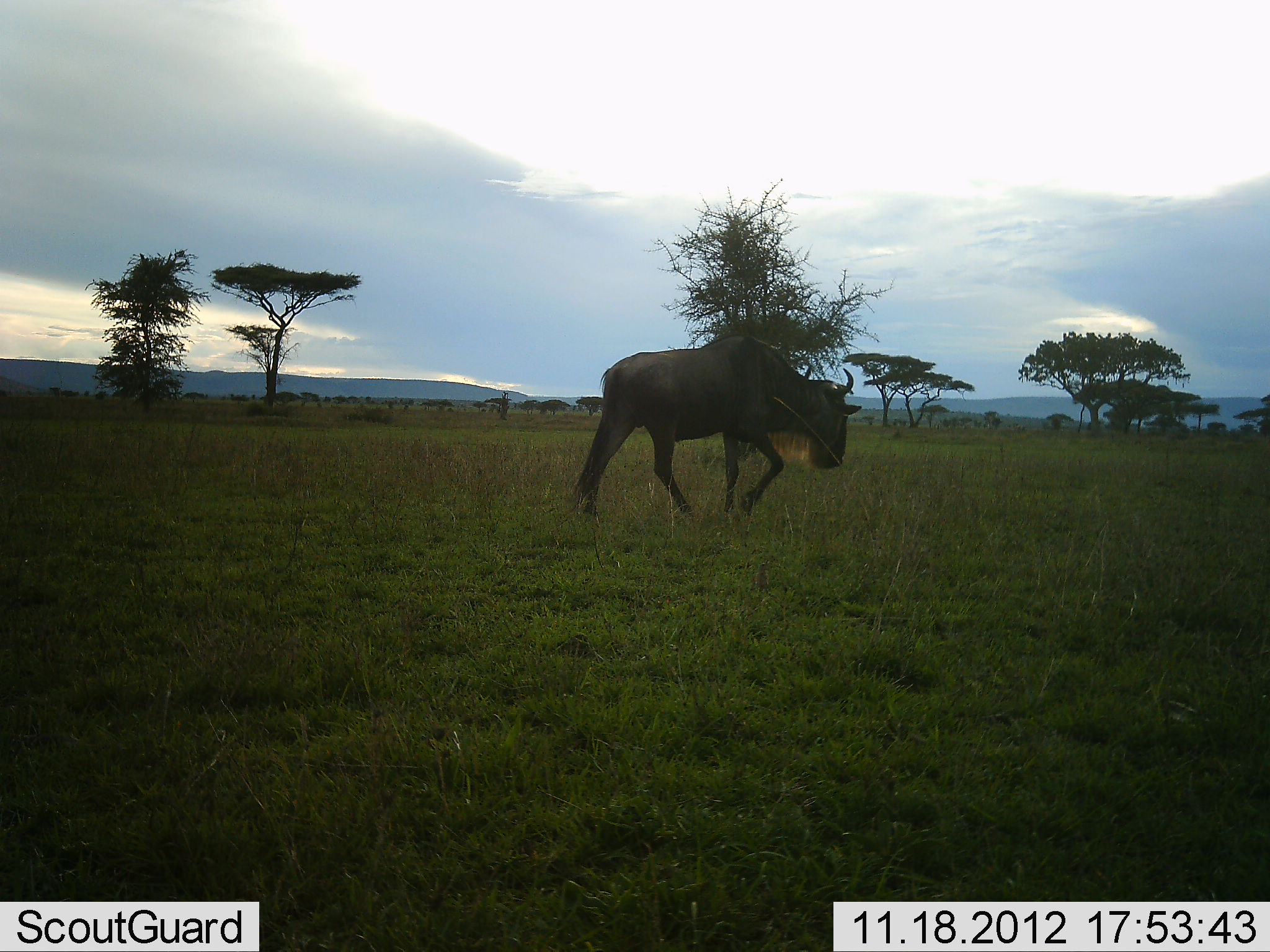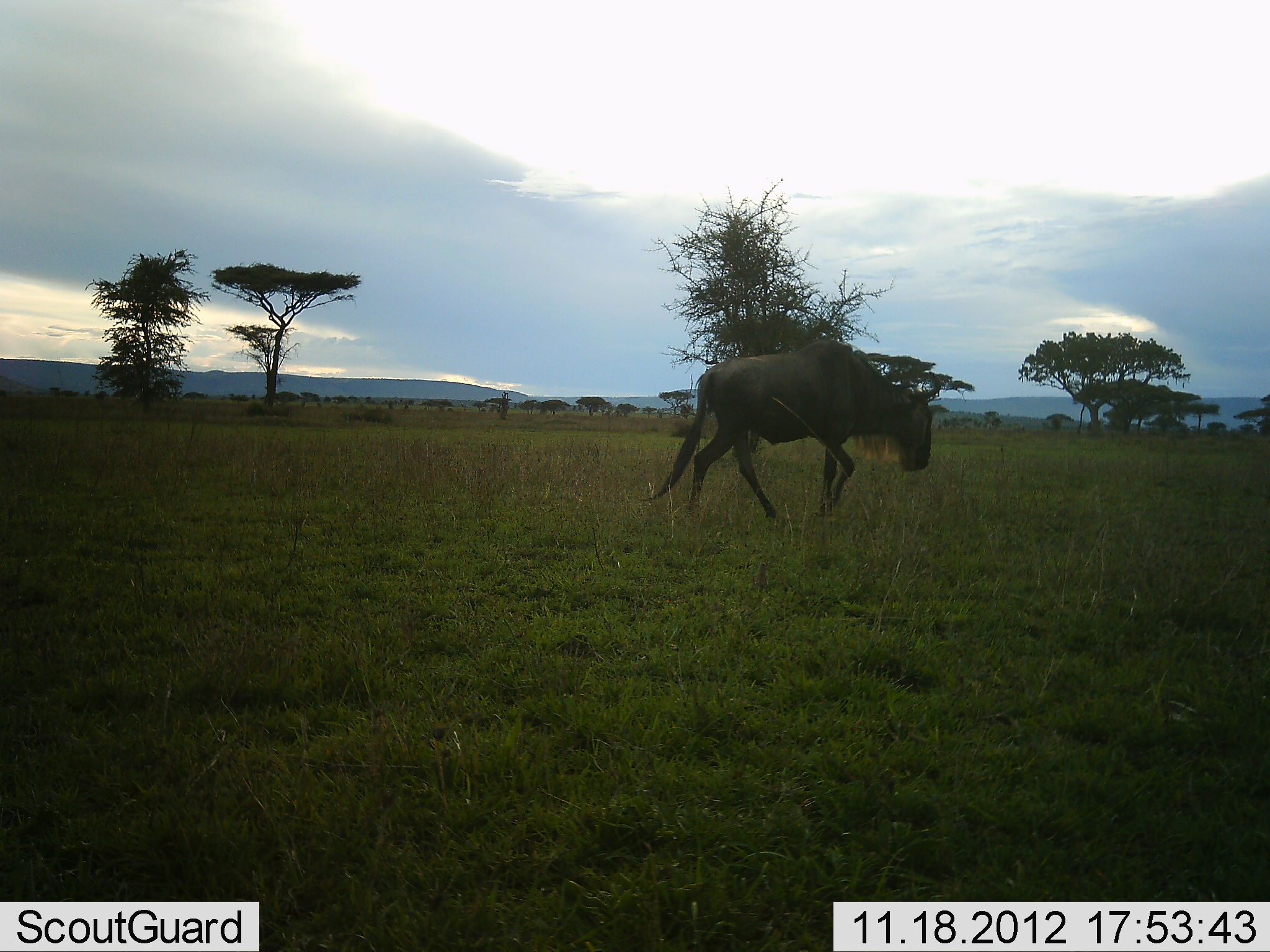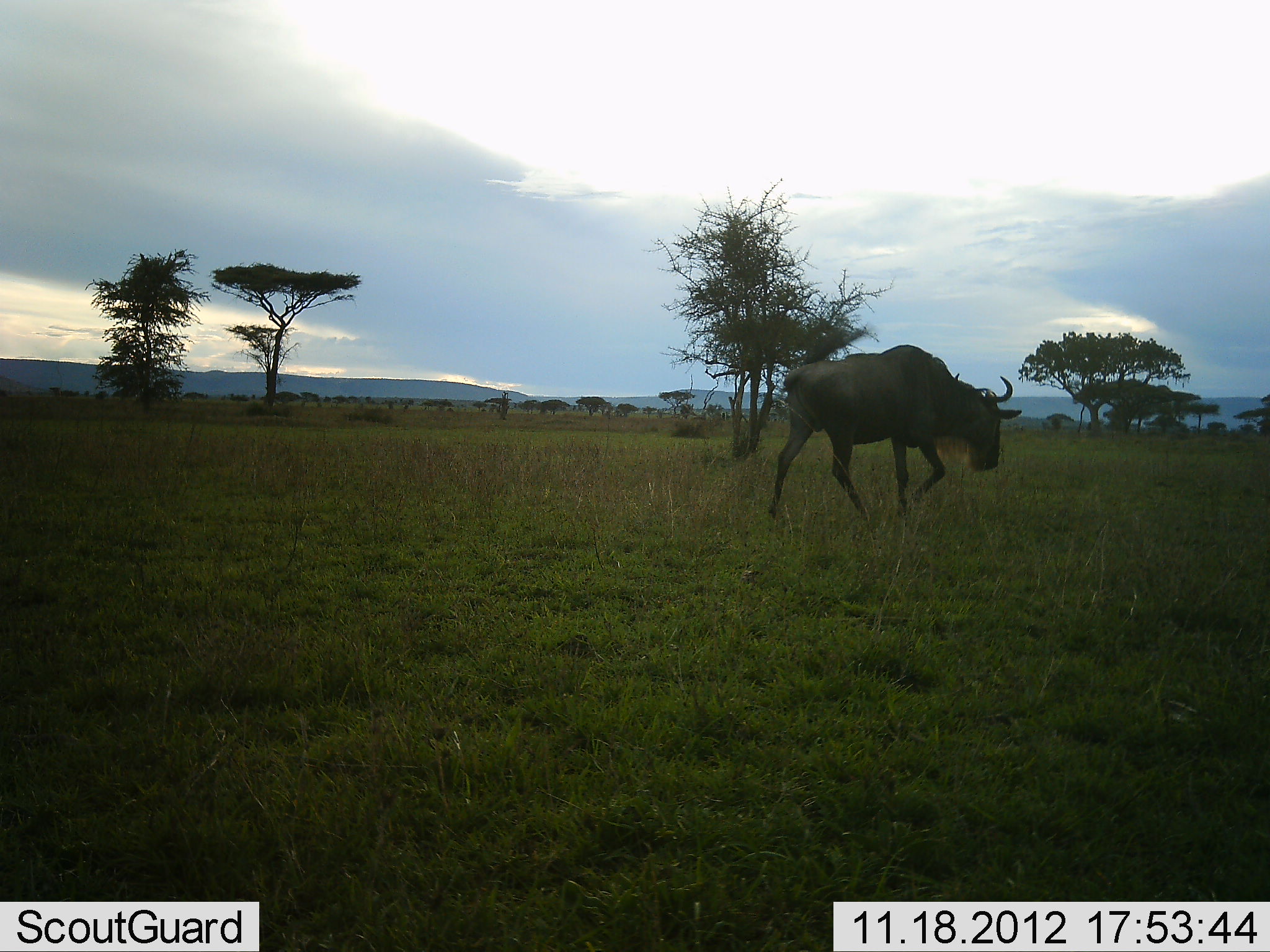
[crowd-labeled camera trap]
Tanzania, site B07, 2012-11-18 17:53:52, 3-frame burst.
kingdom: Animalia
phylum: Chordata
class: Mammalia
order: Artiodactyla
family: Bovidae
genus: Connochaetes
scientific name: Connochaetes taurinus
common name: blue wildebeest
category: wildebeest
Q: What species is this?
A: Wildebeest (blue wildebeest) (Connochaetes taurinus).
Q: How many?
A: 1.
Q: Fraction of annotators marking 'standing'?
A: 0%.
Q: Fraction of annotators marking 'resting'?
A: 0%.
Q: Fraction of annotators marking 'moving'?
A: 100%.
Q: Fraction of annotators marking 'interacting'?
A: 0%.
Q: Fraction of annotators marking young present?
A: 0%.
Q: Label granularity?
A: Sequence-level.